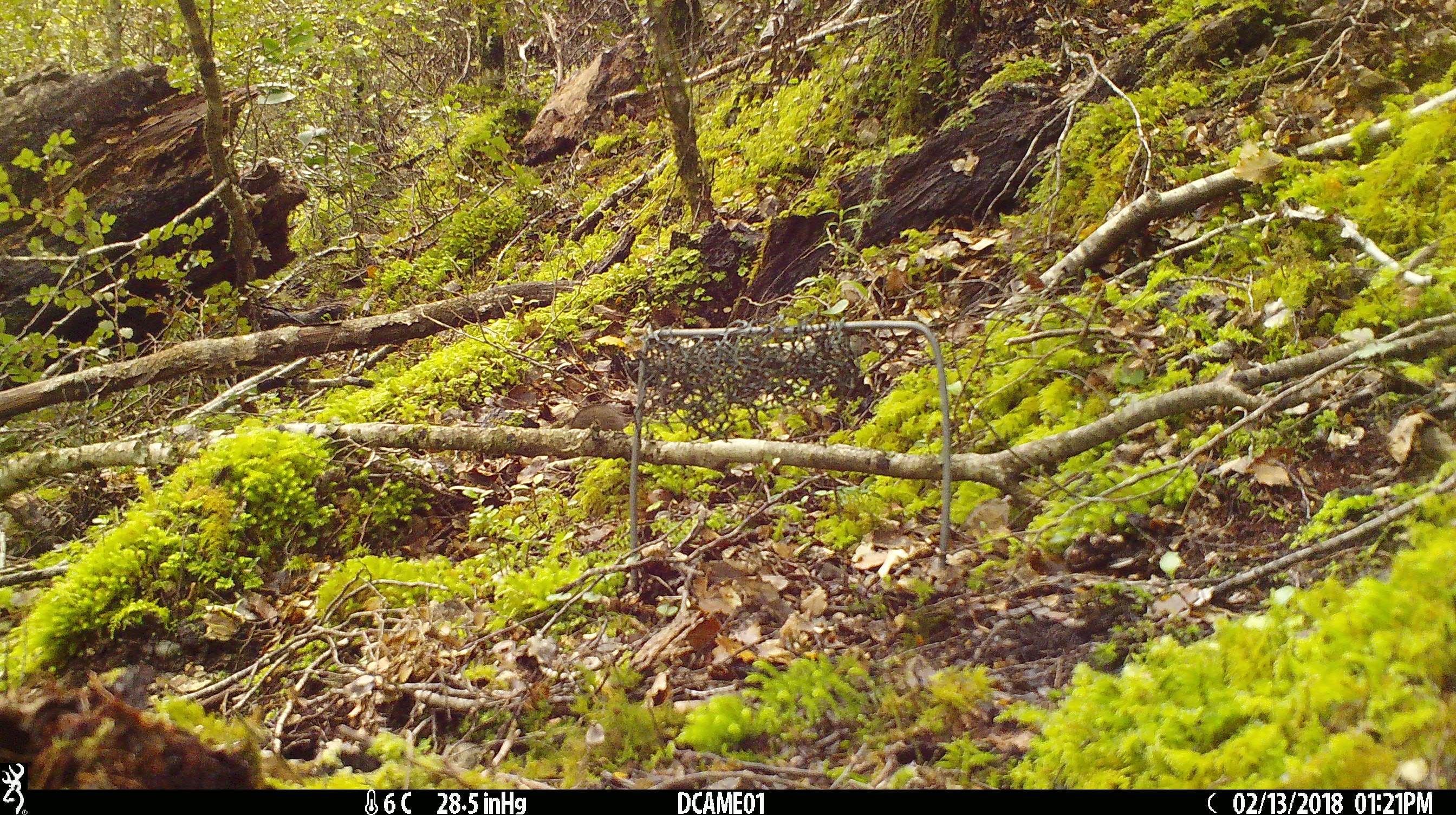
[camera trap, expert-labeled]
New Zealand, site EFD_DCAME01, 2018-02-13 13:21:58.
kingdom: Animalia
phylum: Chordata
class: Mammalia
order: Rodentia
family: Muridae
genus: Mus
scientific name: Mus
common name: mouse